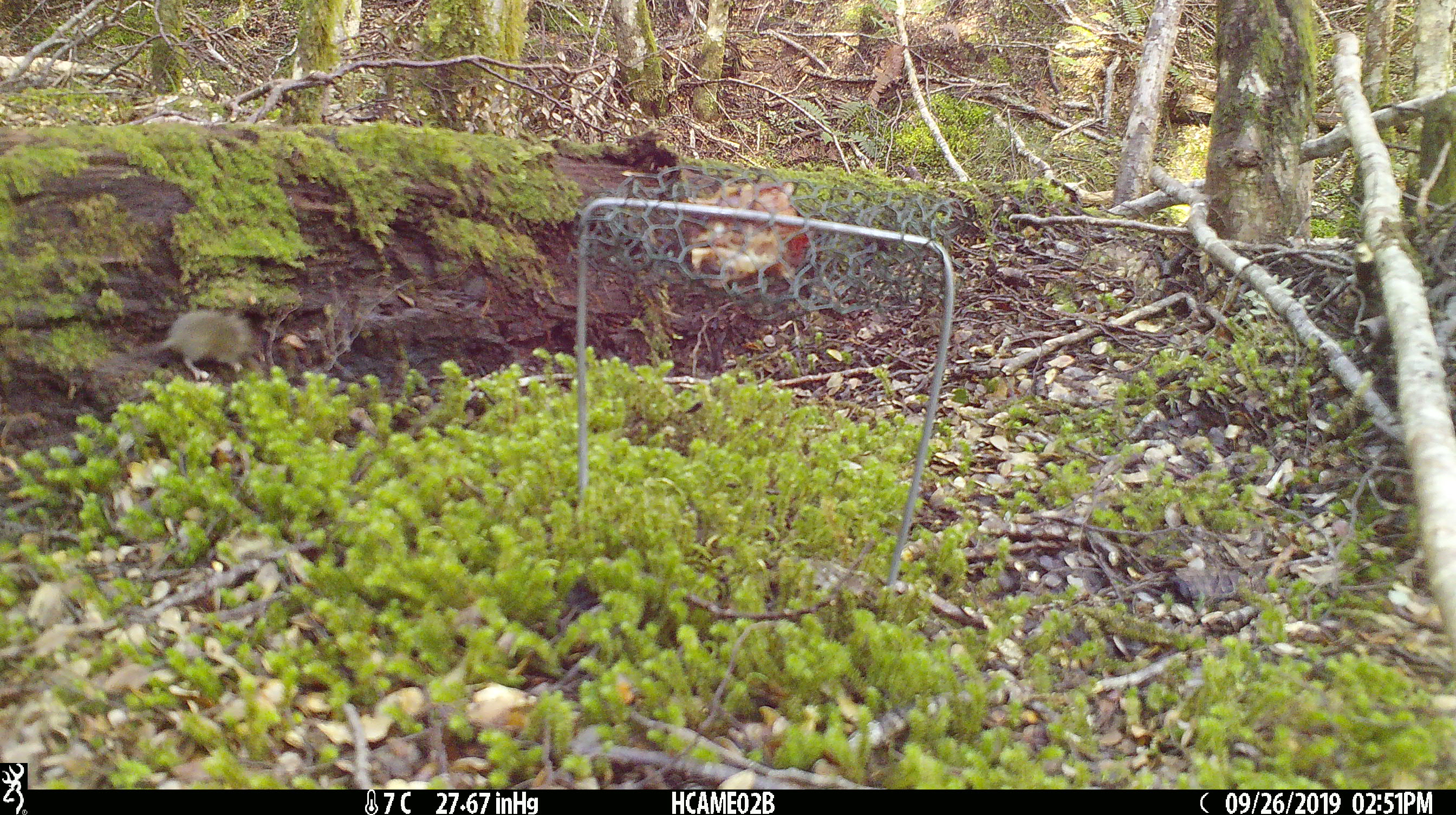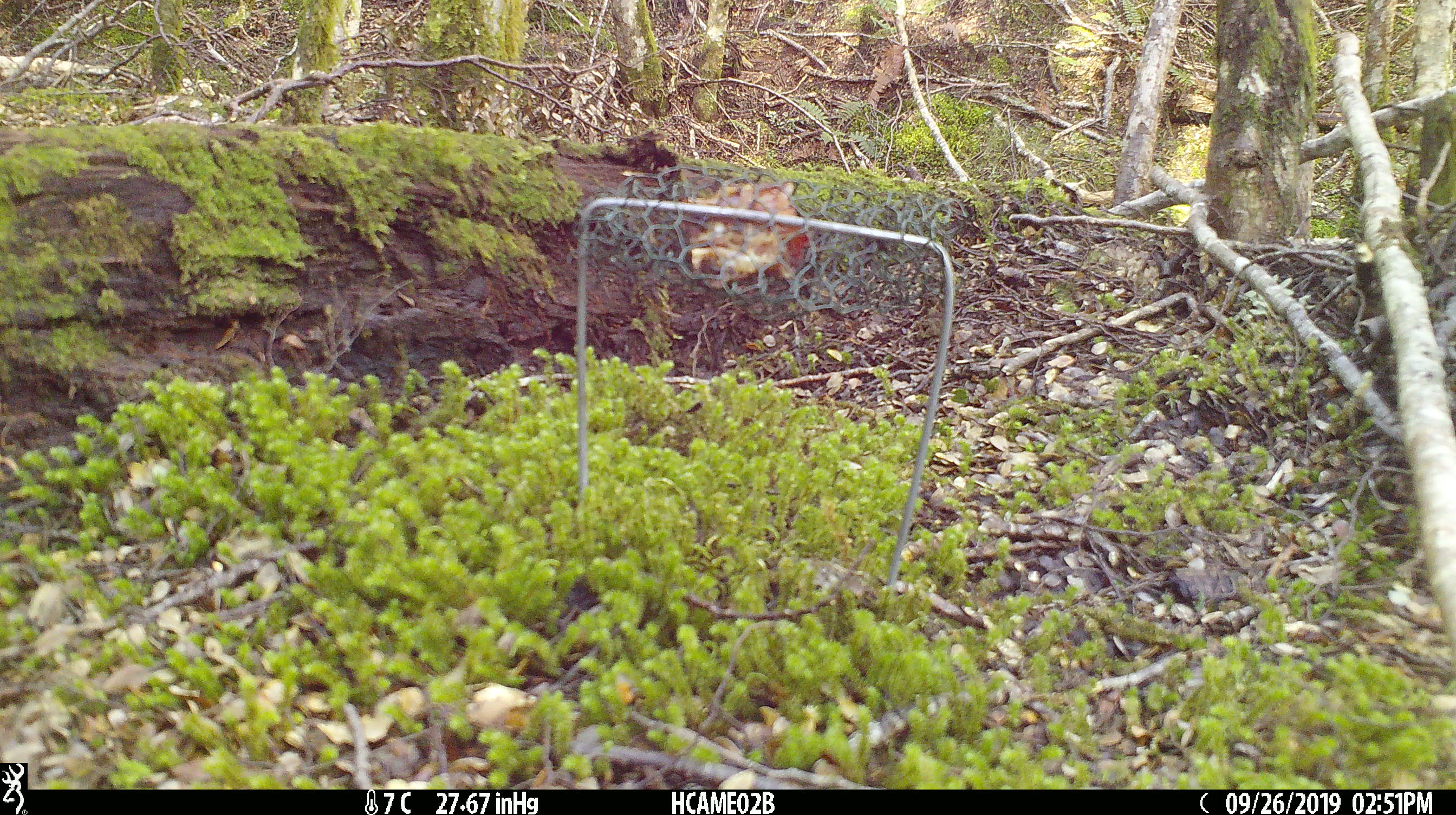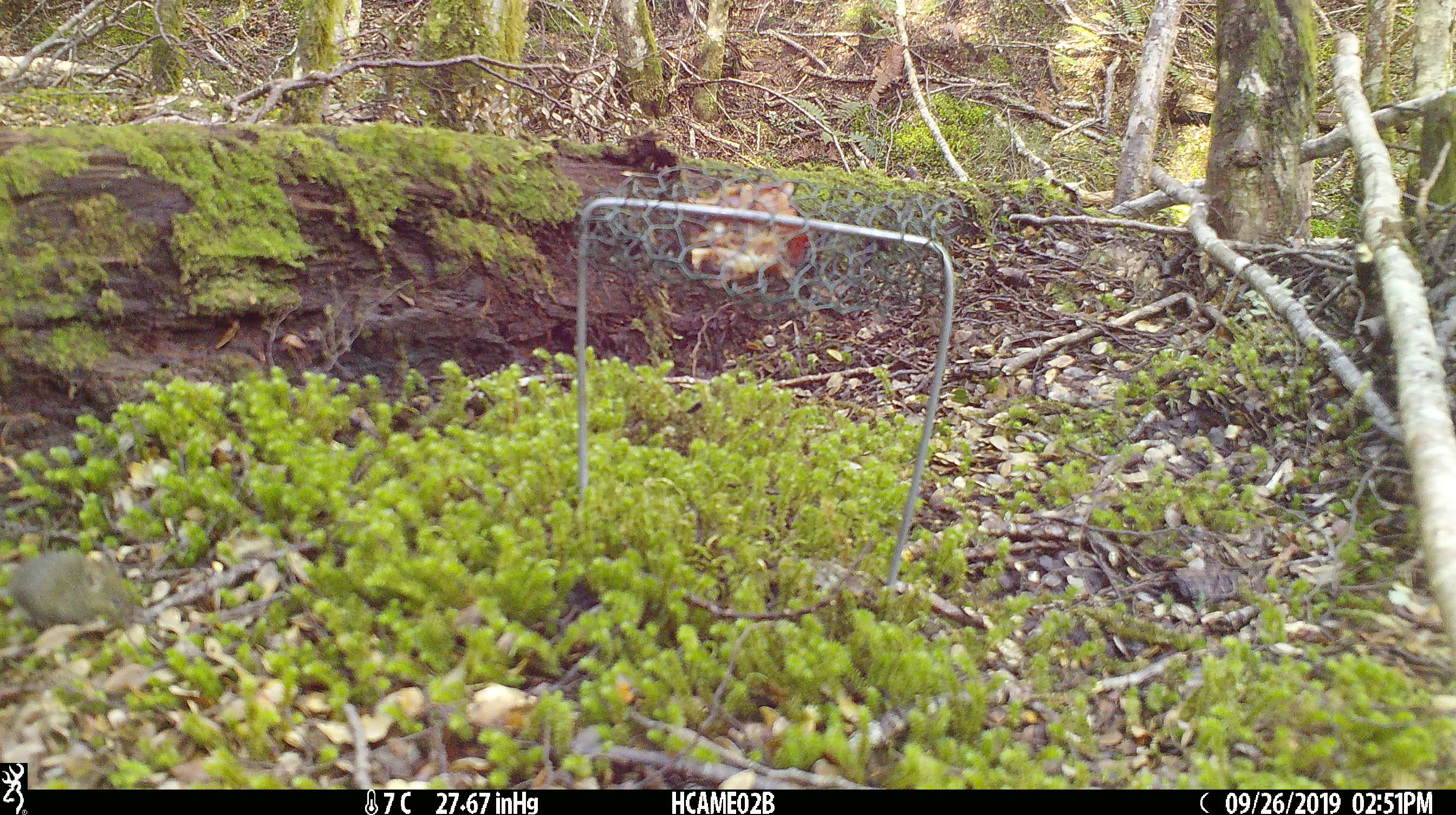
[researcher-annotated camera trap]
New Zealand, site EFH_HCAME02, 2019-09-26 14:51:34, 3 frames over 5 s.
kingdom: Animalia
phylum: Chordata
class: Mammalia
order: Rodentia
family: Muridae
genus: Mus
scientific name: Mus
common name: mouse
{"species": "mouse (Mus)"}